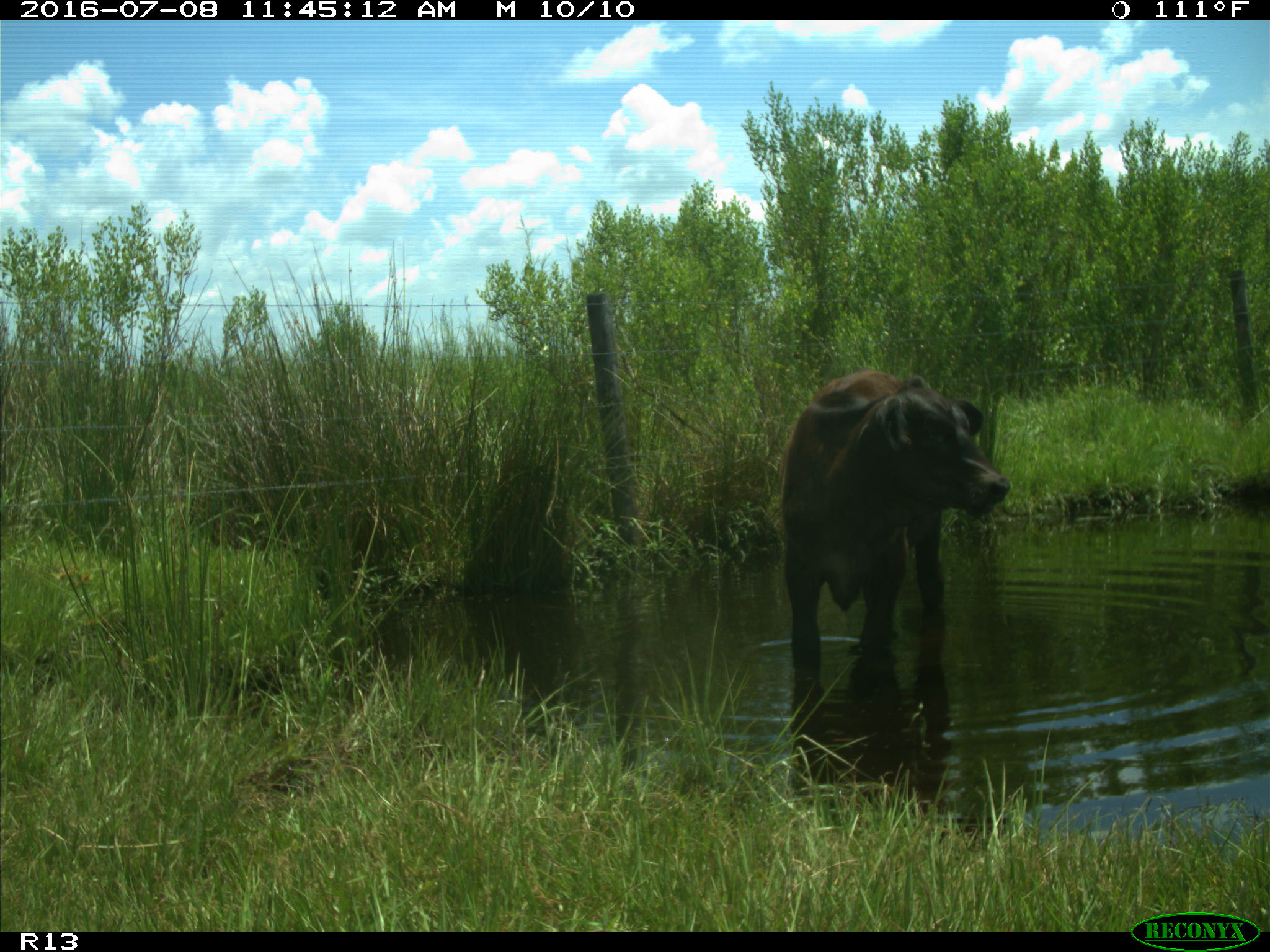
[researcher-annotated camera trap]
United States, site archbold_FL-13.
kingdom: Animalia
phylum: Chordata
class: Mammalia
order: Artiodactyla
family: Bovidae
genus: Bos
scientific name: Bos taurus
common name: domestic cow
Bos taurus (domestic cow).